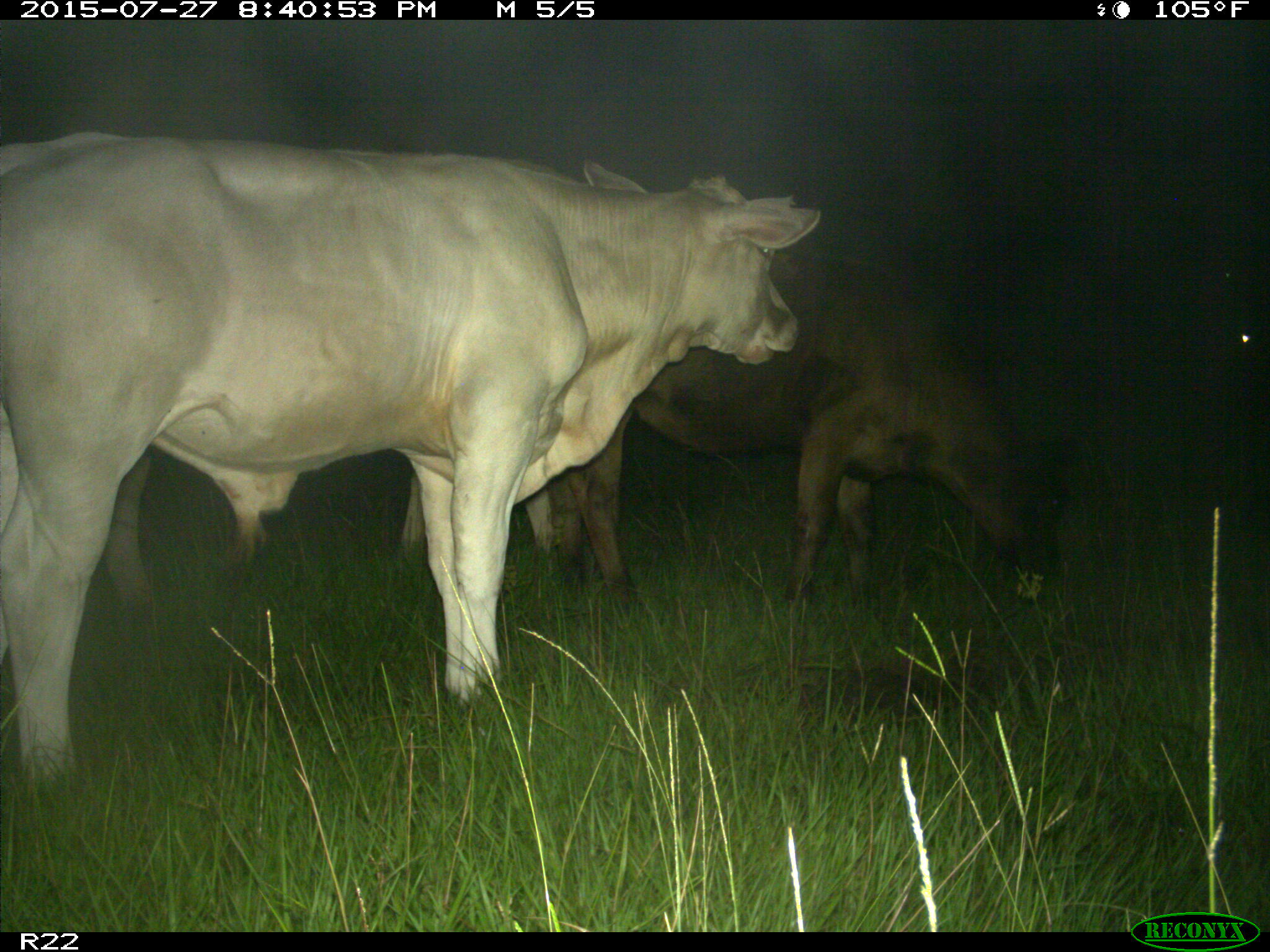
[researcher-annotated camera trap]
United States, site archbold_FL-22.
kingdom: Animalia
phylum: Chordata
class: Mammalia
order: Artiodactyla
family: Bovidae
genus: Bos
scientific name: Bos taurus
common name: domestic cow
Bos taurus (domestic cow).